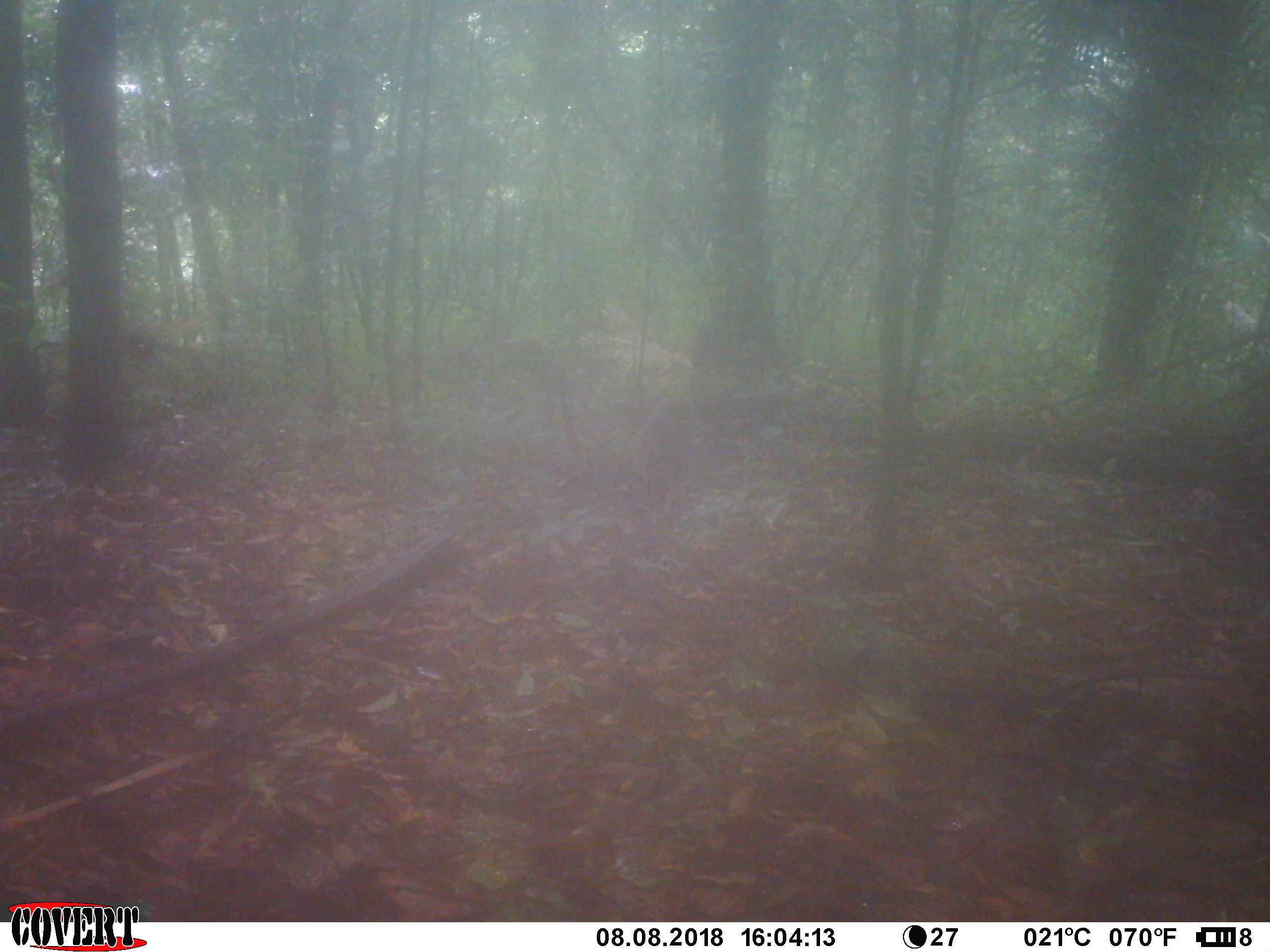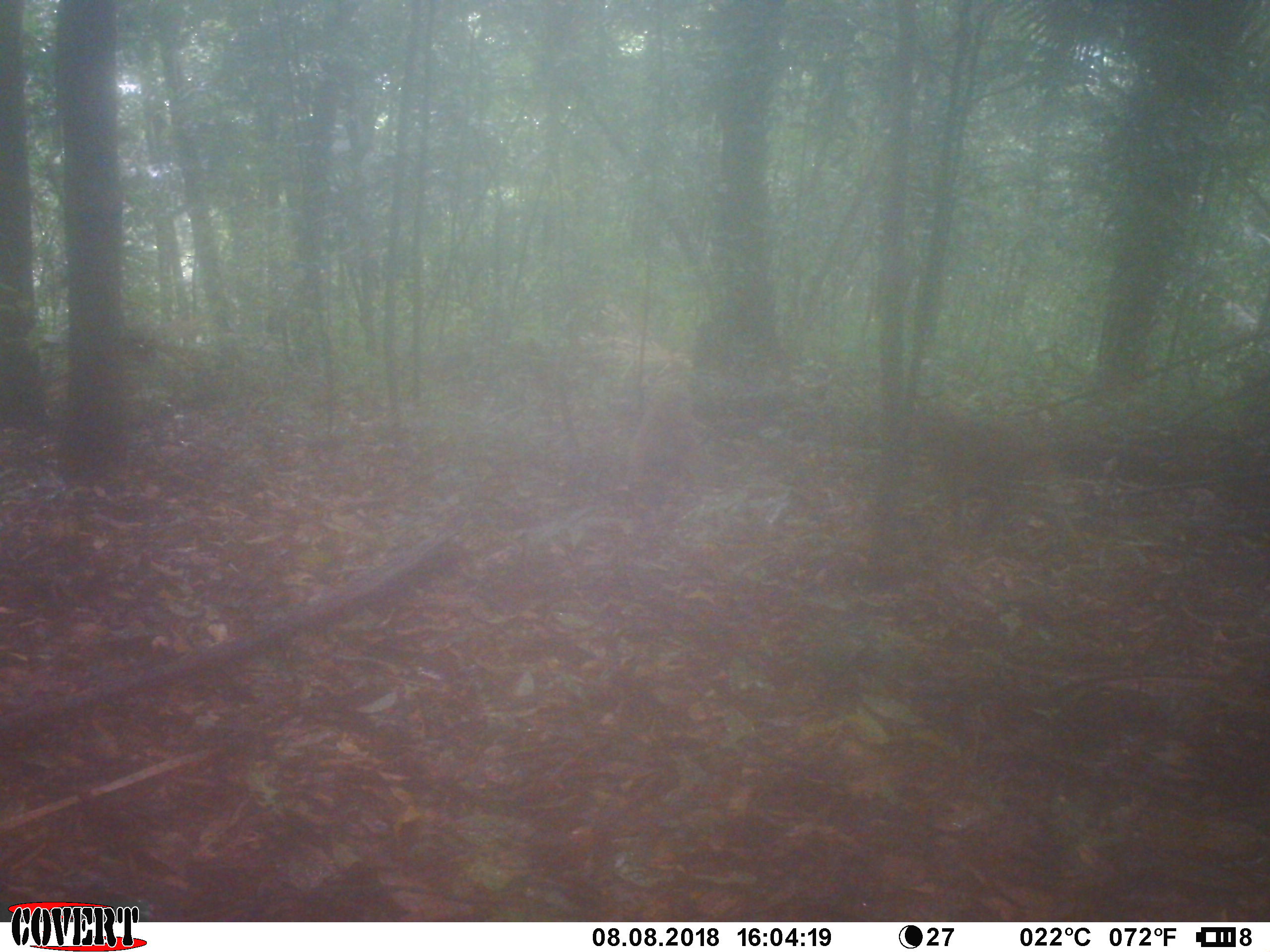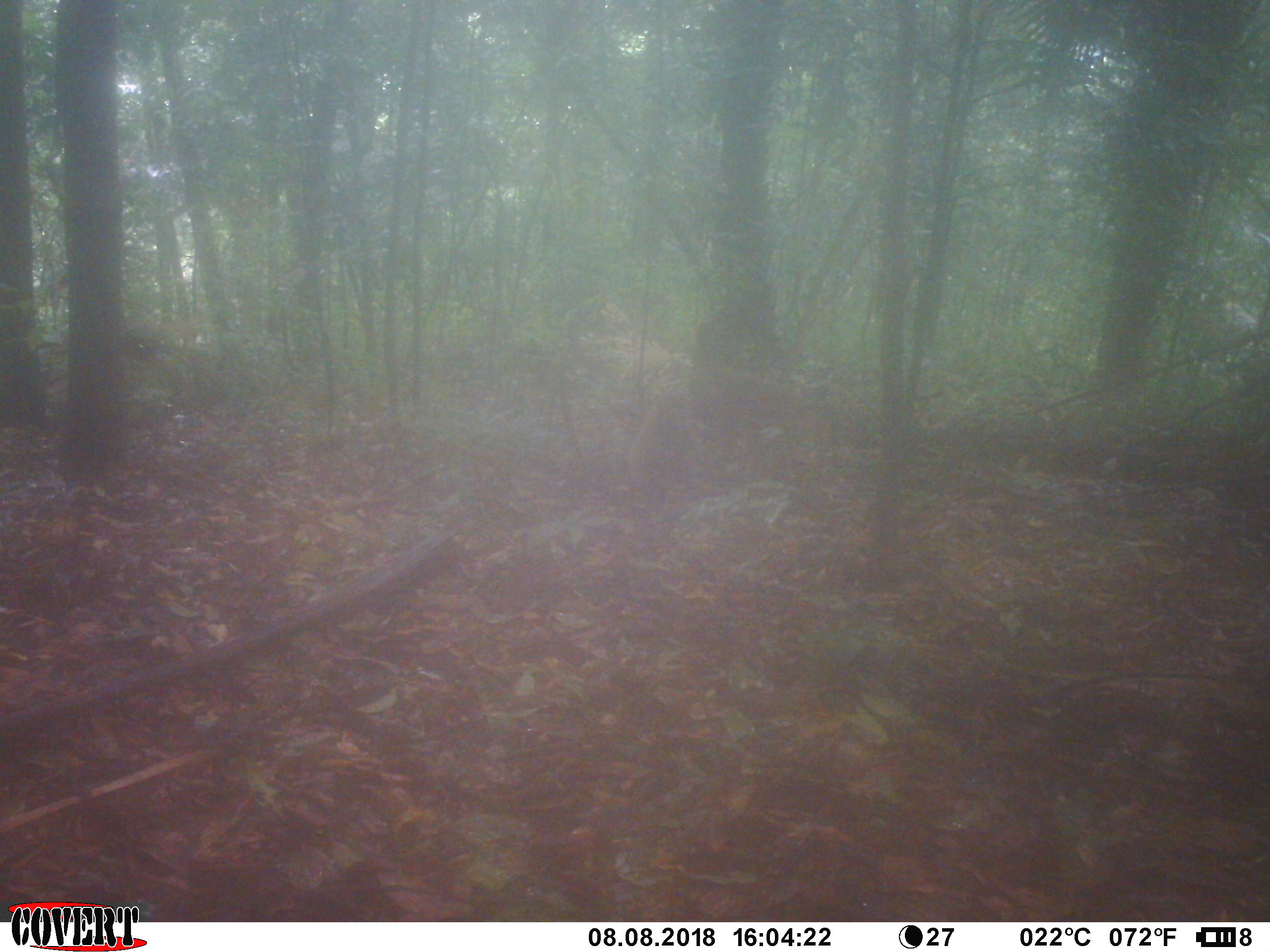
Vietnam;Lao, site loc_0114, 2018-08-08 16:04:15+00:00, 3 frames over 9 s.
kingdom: Animalia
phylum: Chordata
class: Mammalia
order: Primates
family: Cercopithecidae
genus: Macaca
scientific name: Macaca nemestrina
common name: pig-tailed macaque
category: pig tailed macaque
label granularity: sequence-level